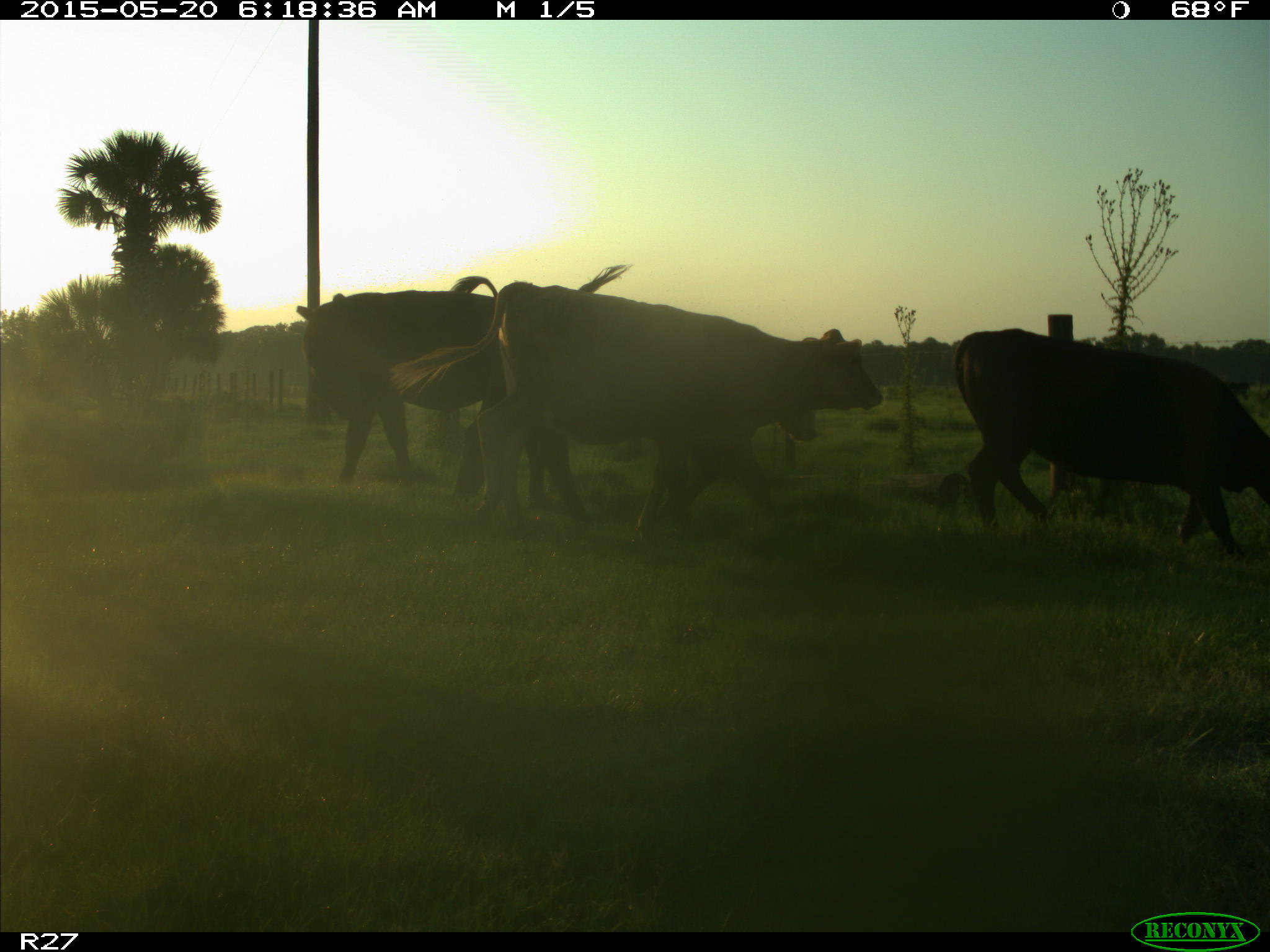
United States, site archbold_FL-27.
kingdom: Animalia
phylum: Chordata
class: Mammalia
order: Artiodactyla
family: Bovidae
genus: Bos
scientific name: Bos taurus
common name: domestic cow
Bos taurus (domestic cow).